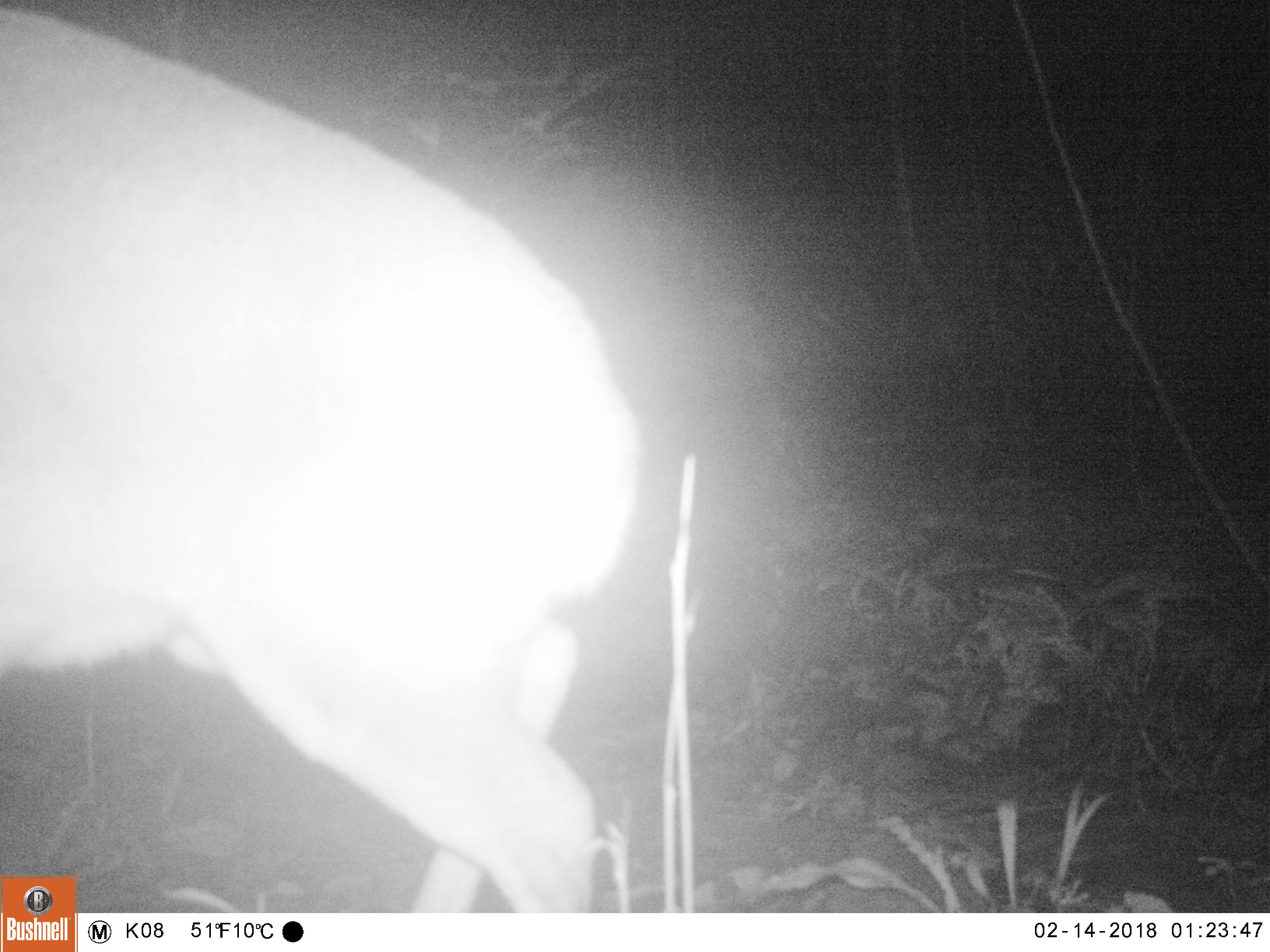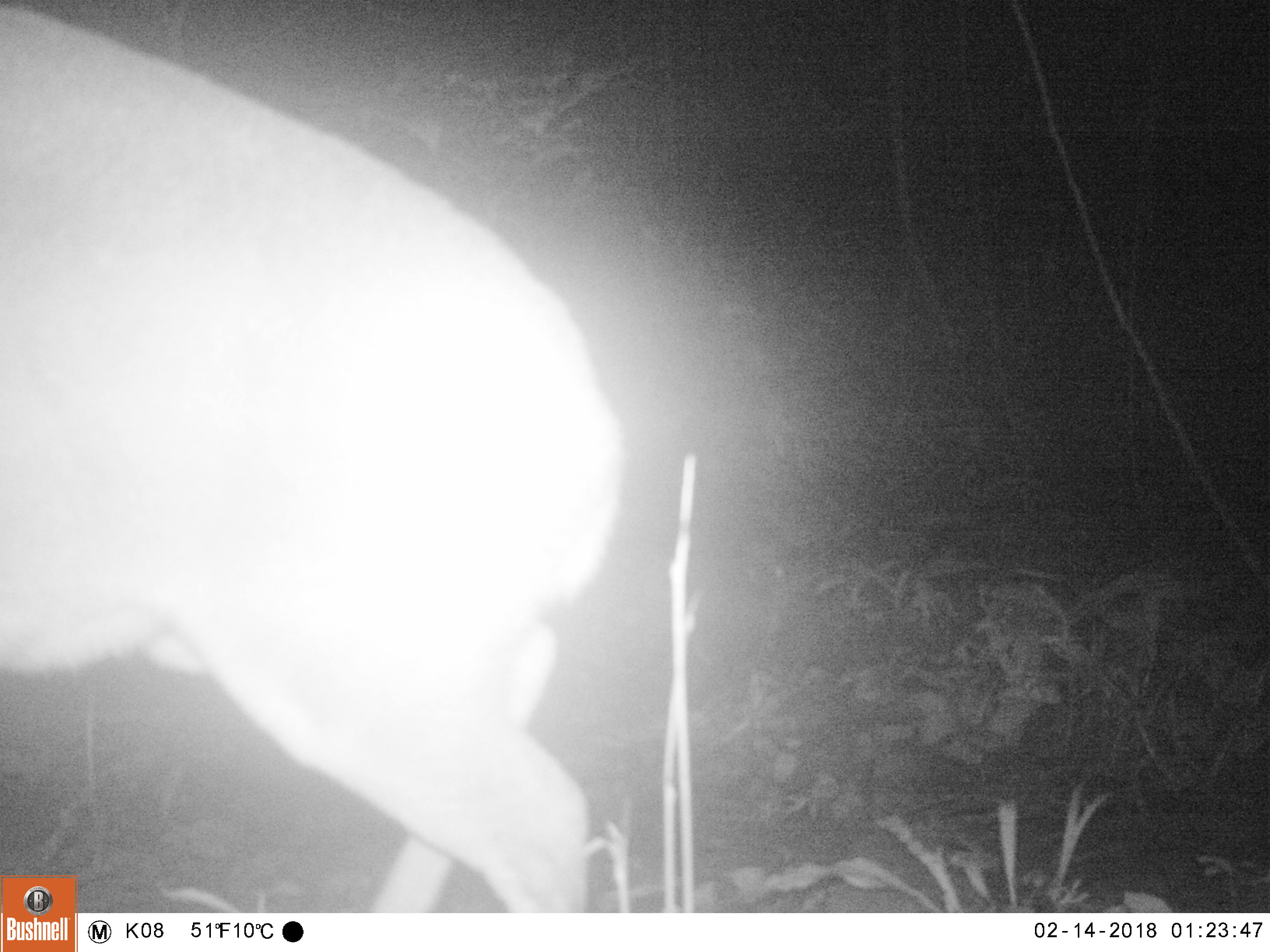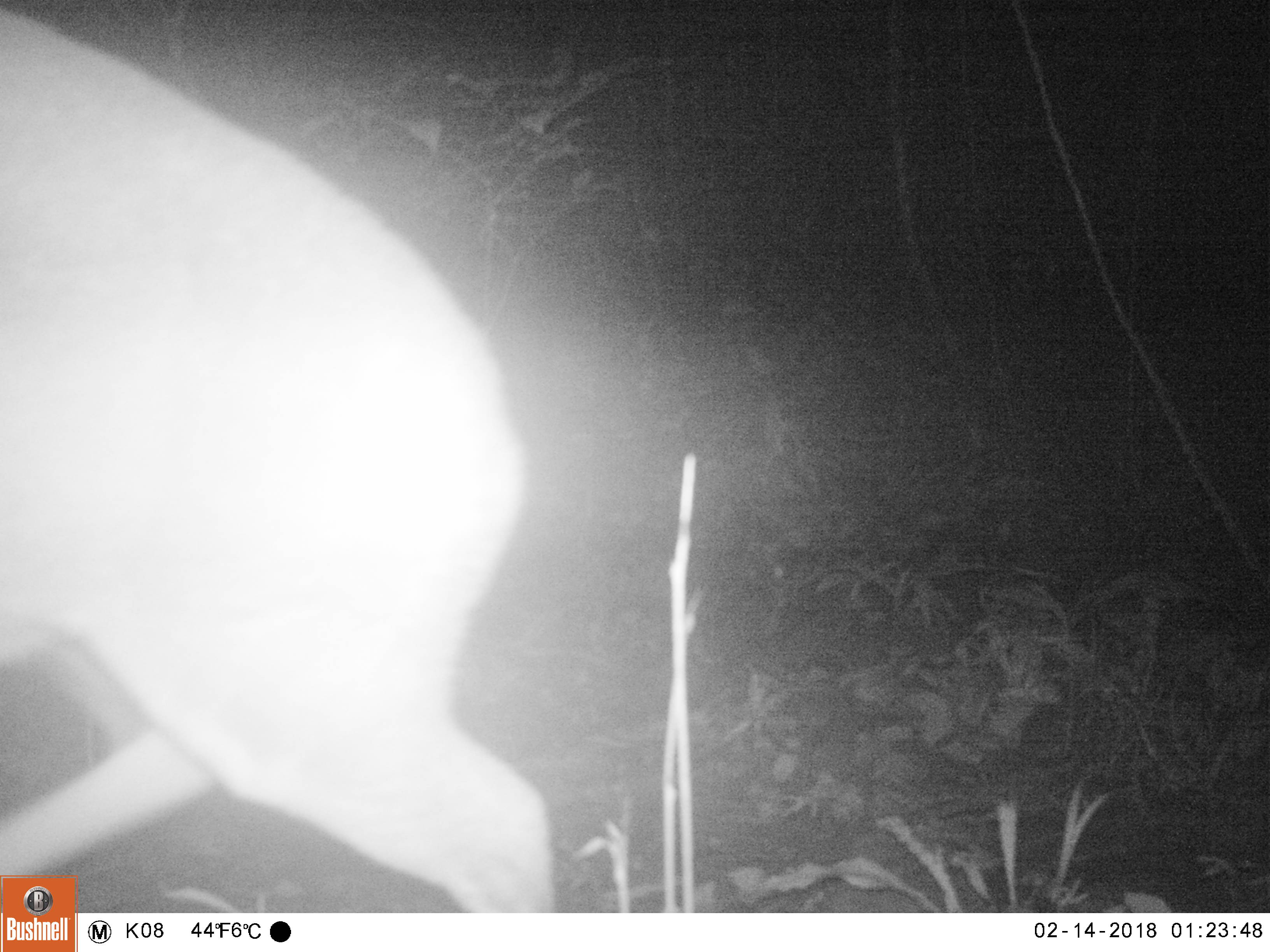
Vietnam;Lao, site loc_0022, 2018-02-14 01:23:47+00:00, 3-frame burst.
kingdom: Animalia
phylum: Chordata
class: Mammalia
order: Artiodactyla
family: Cervidae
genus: Muntiacus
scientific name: Muntiacus vuquangensis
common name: large-antlered muntjac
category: large antlered muntjac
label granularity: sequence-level